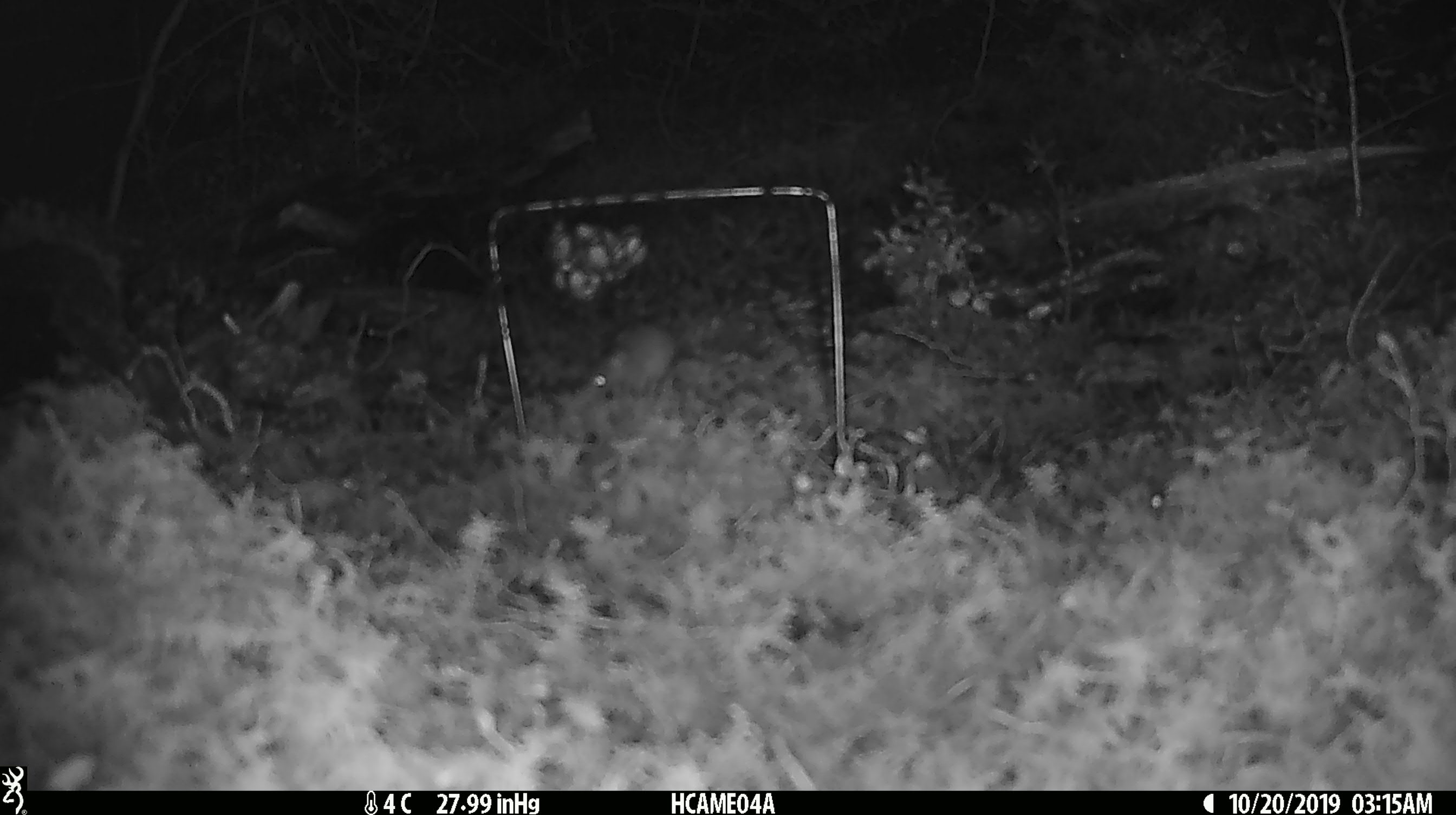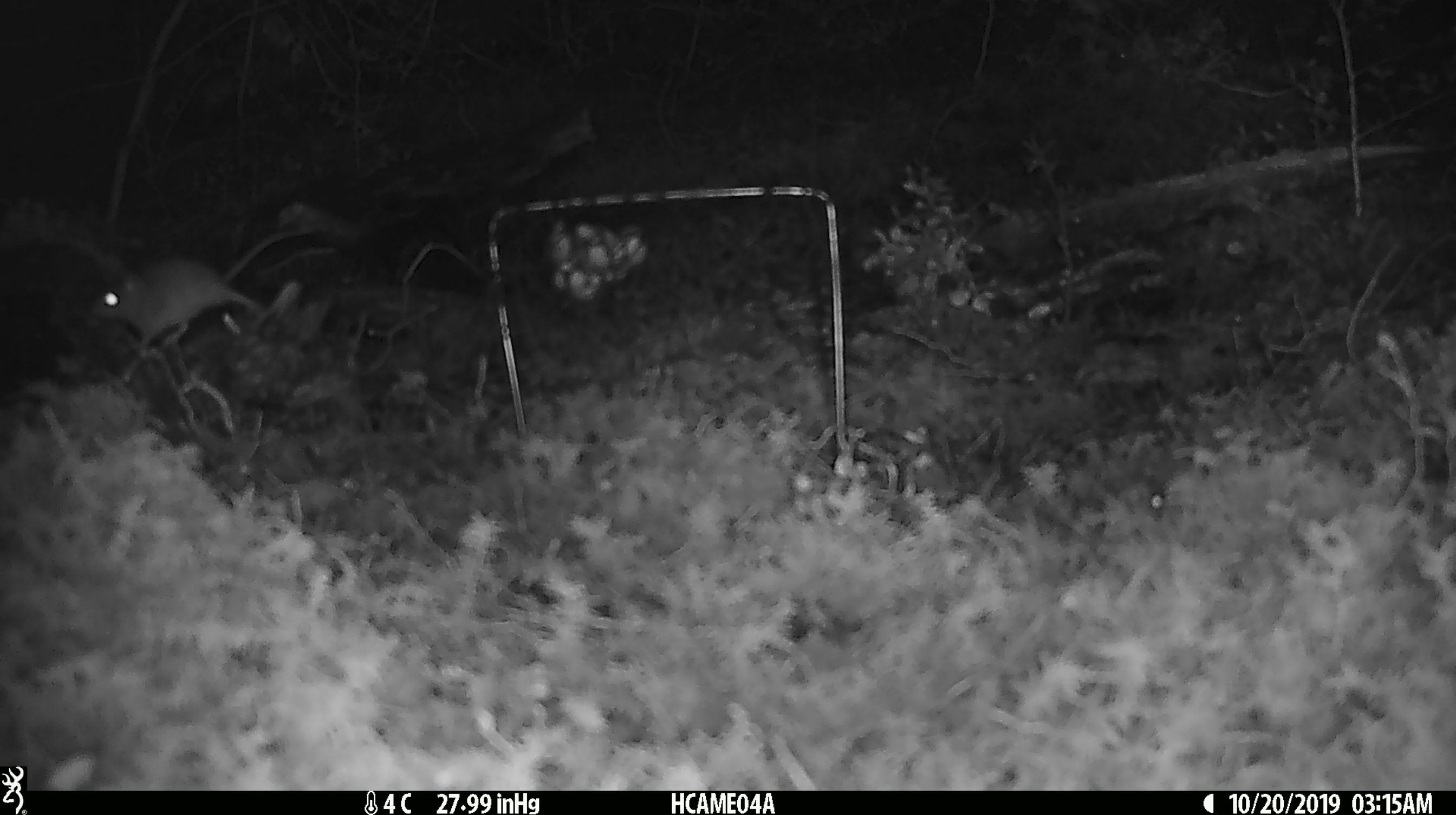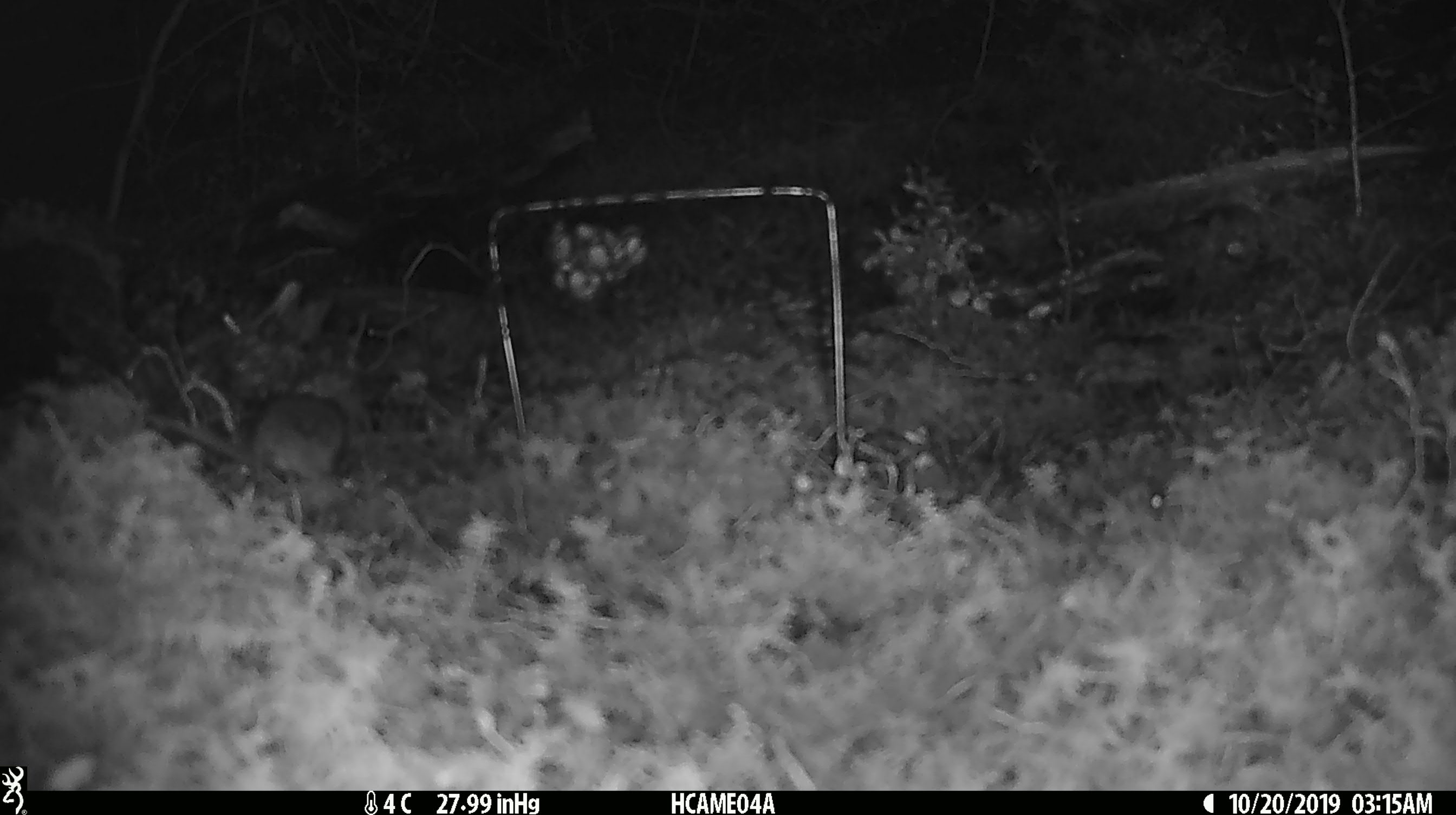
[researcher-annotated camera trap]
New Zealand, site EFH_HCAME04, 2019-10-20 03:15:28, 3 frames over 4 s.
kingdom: Animalia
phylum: Chordata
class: Mammalia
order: Rodentia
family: Muridae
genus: Mus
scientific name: Mus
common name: mouse